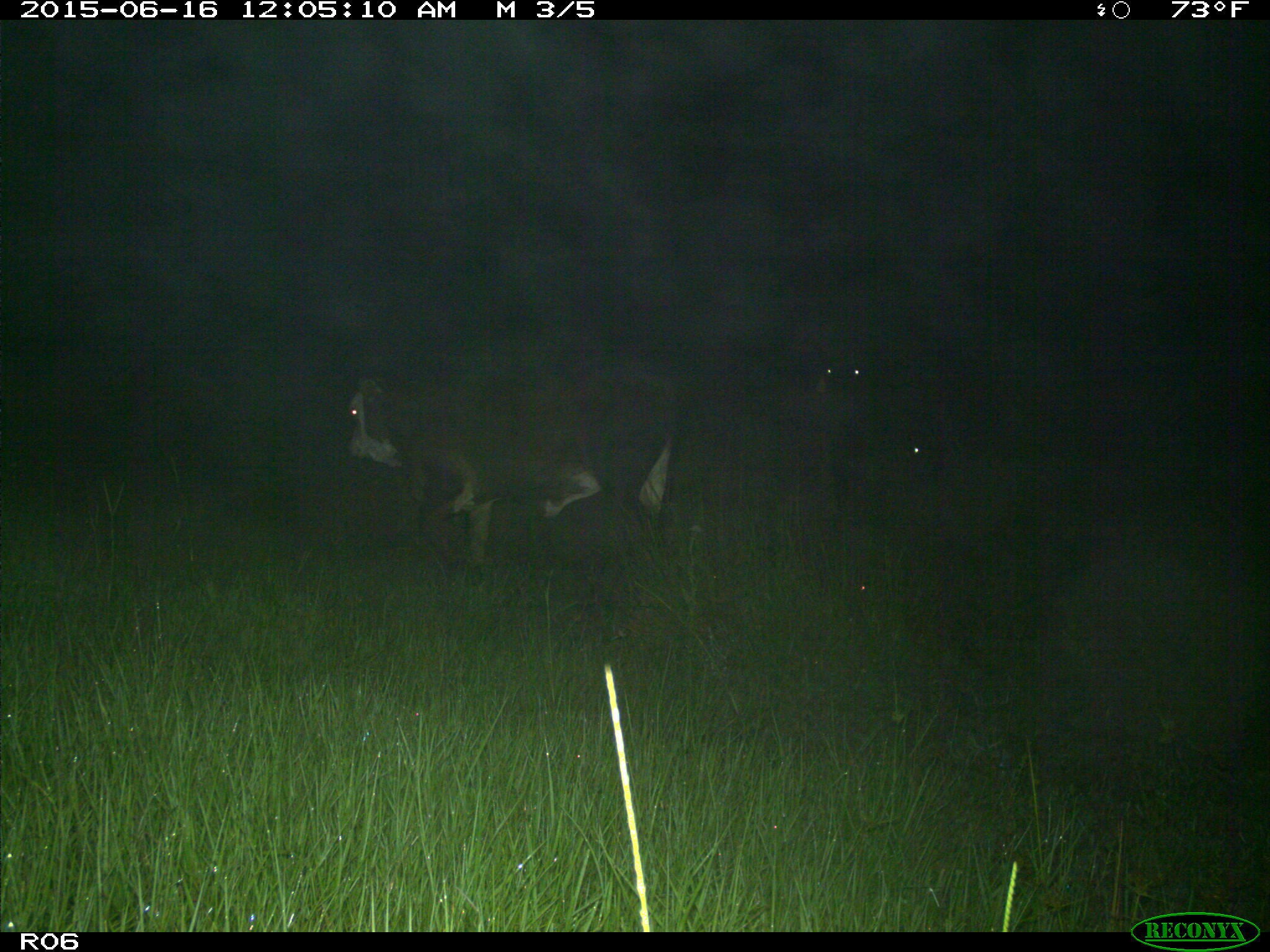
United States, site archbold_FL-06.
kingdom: Animalia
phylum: Chordata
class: Mammalia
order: Artiodactyla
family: Bovidae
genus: Bos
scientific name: Bos taurus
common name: domestic cow